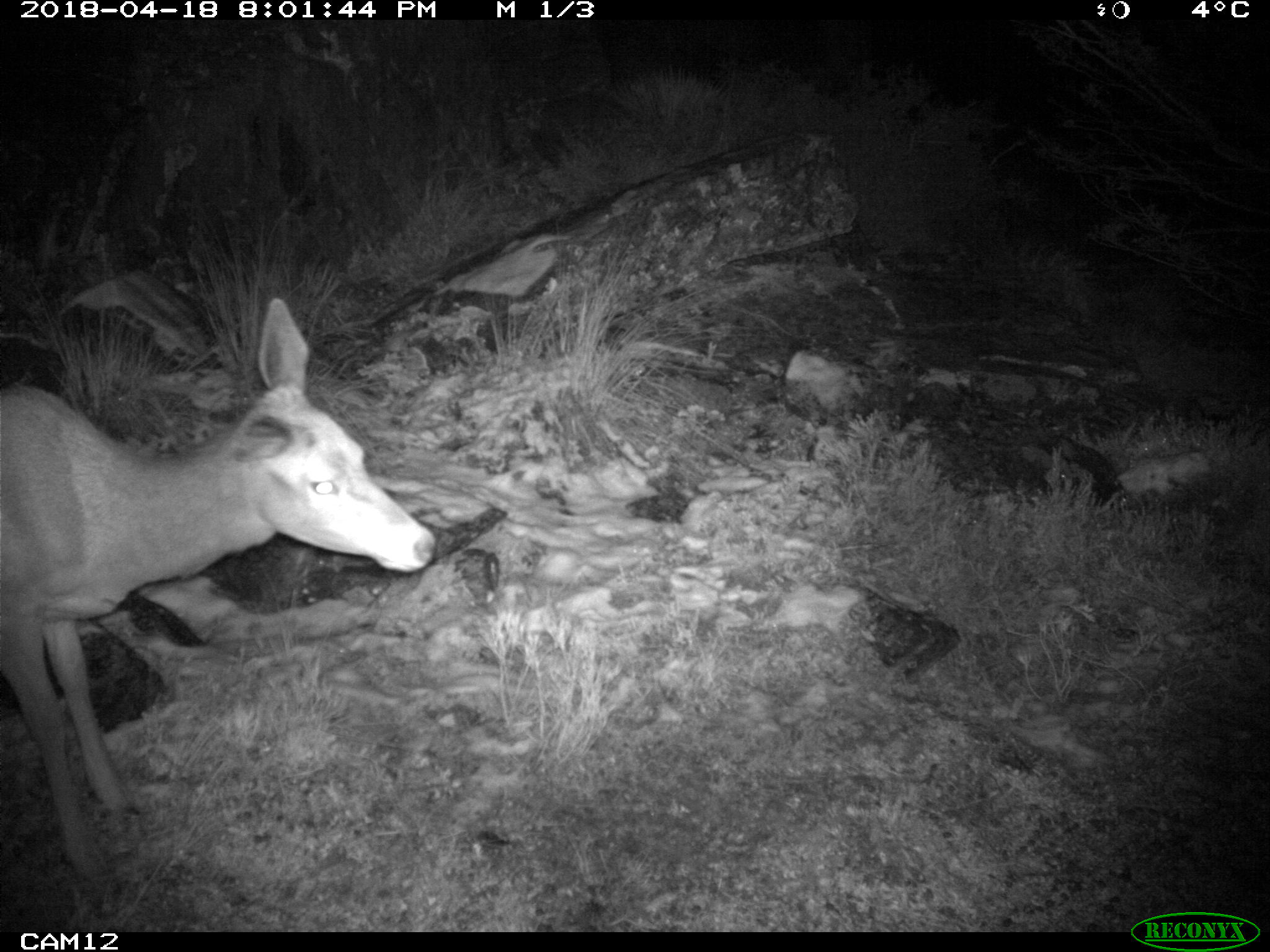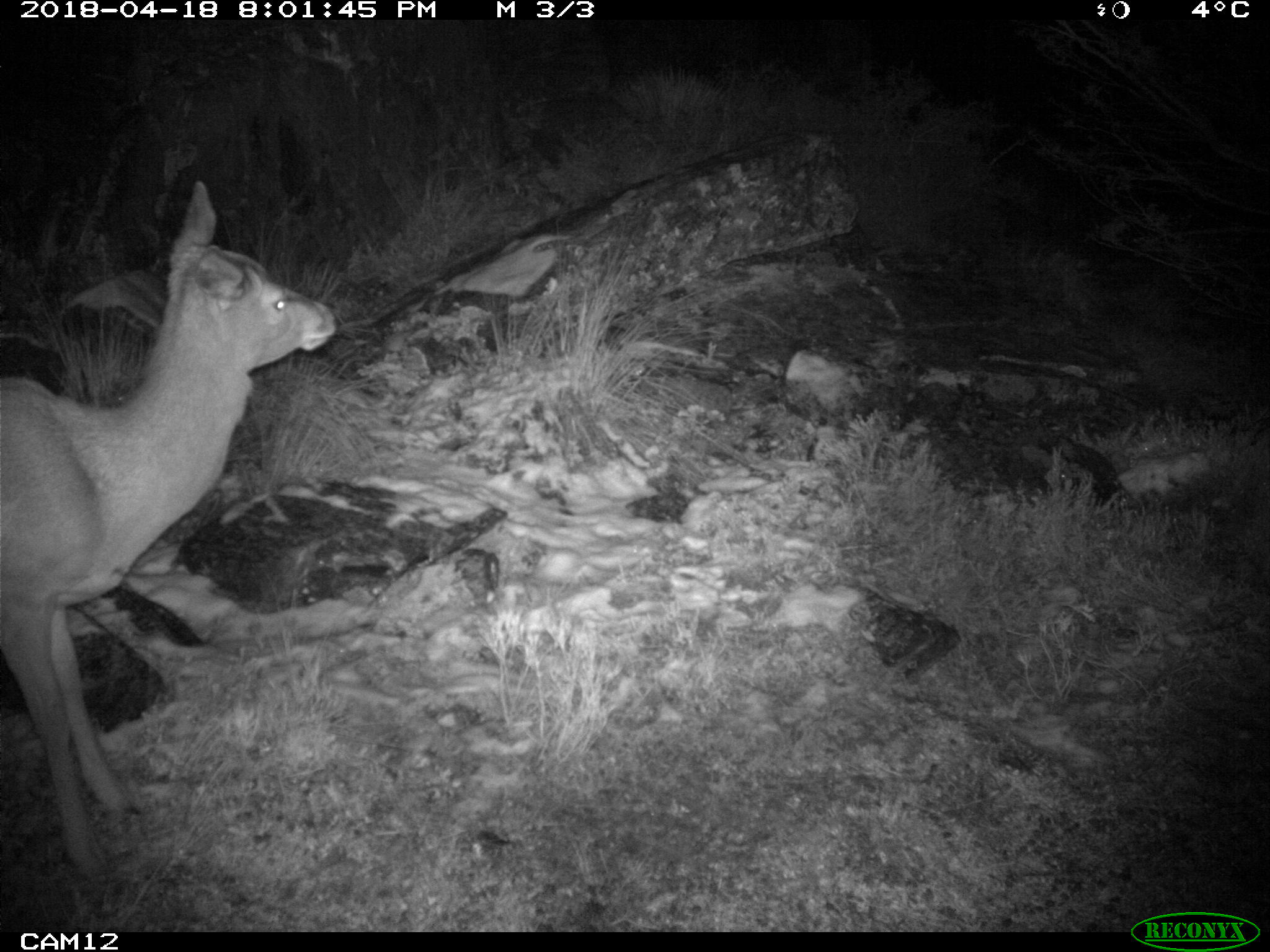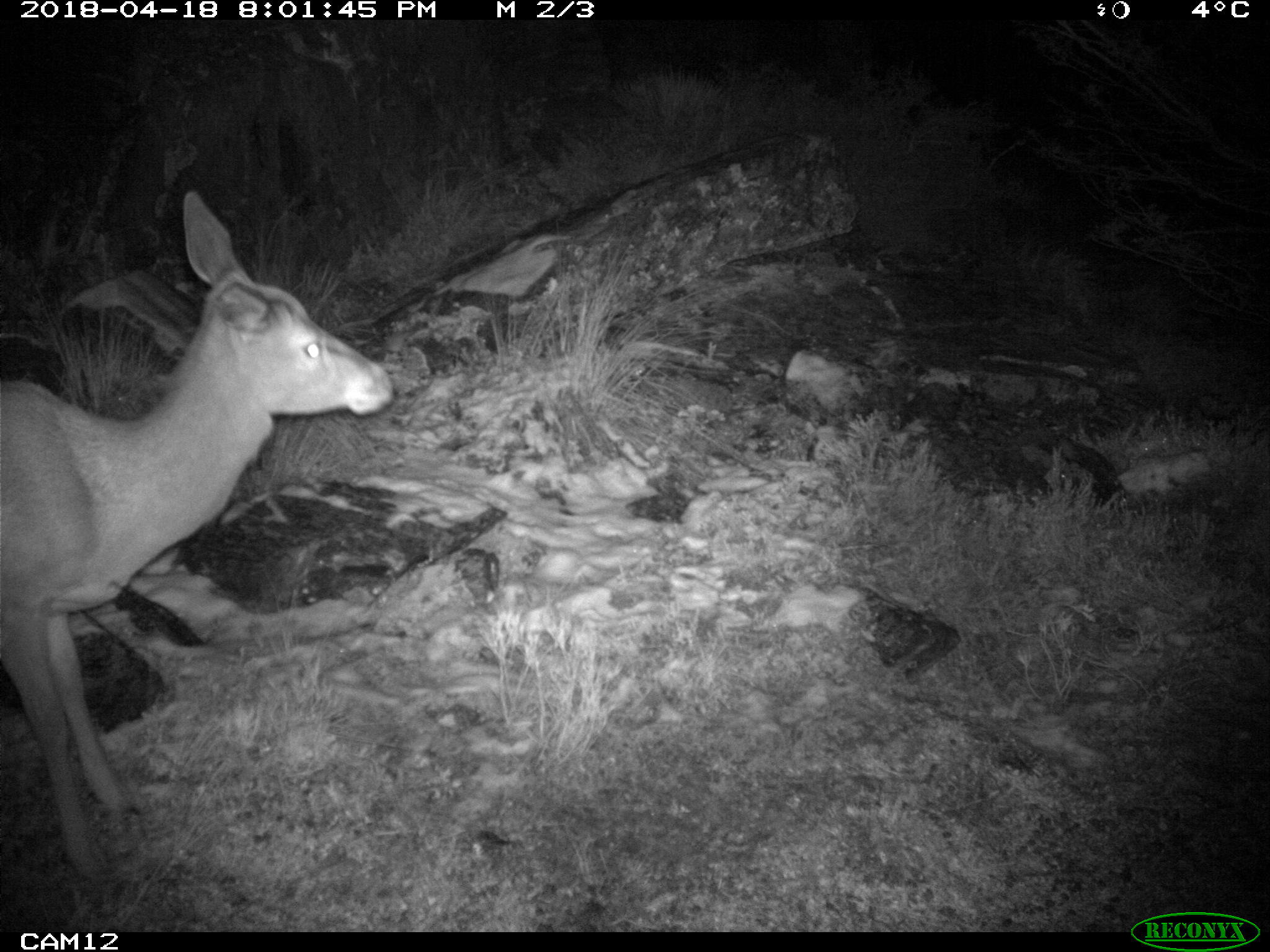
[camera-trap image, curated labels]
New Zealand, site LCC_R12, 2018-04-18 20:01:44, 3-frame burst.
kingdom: Animalia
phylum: Chordata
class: Mammalia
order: Artiodactyla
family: Cervidae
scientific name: Cervidae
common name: deer